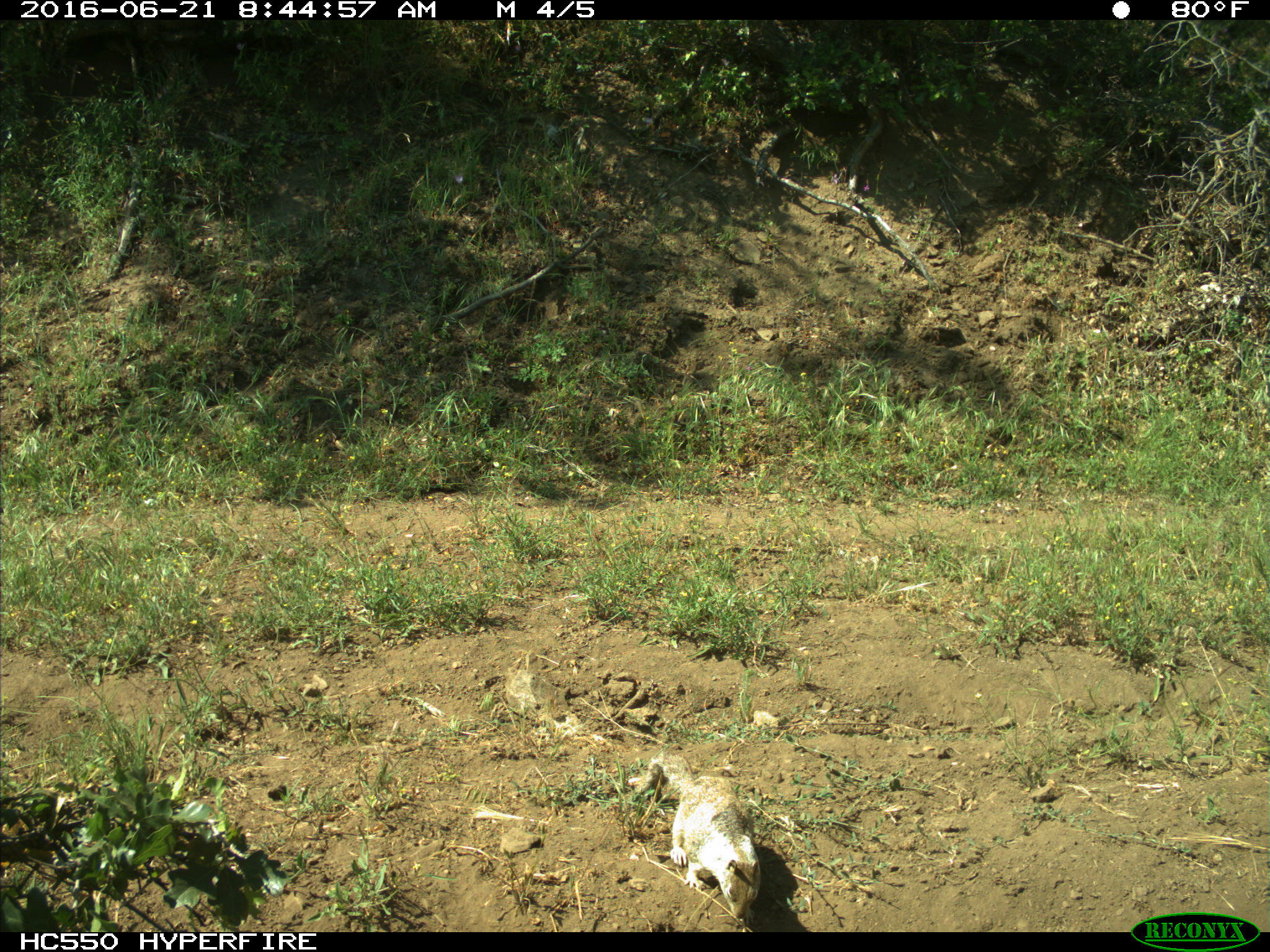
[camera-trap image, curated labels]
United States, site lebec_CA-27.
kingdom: Animalia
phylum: Chordata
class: Mammalia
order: Rodentia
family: Sciuridae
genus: Otospermophilus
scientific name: Otospermophilus beecheyi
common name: california ground squirrel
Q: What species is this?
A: Otospermophilus beecheyi (california ground squirrel).